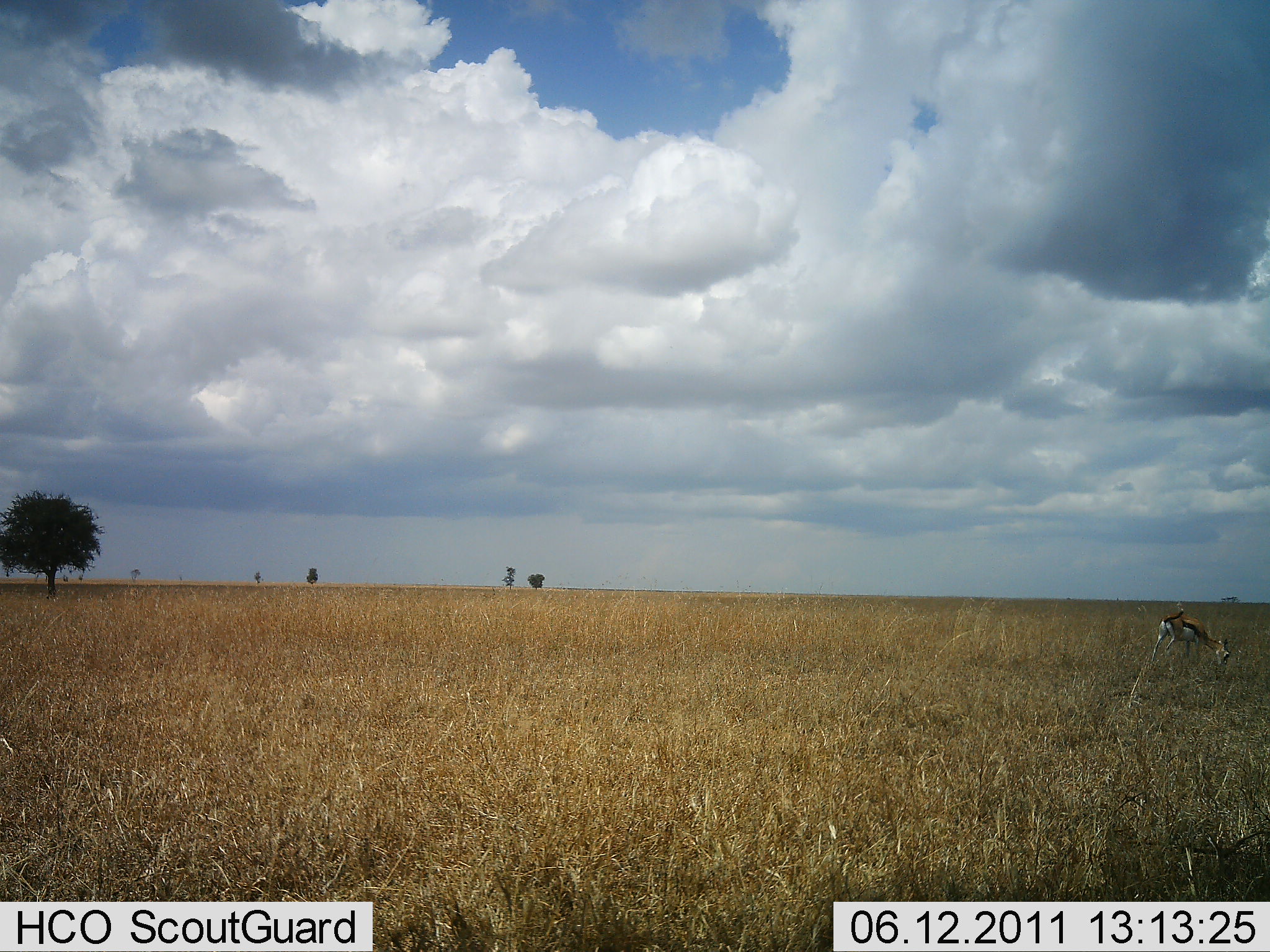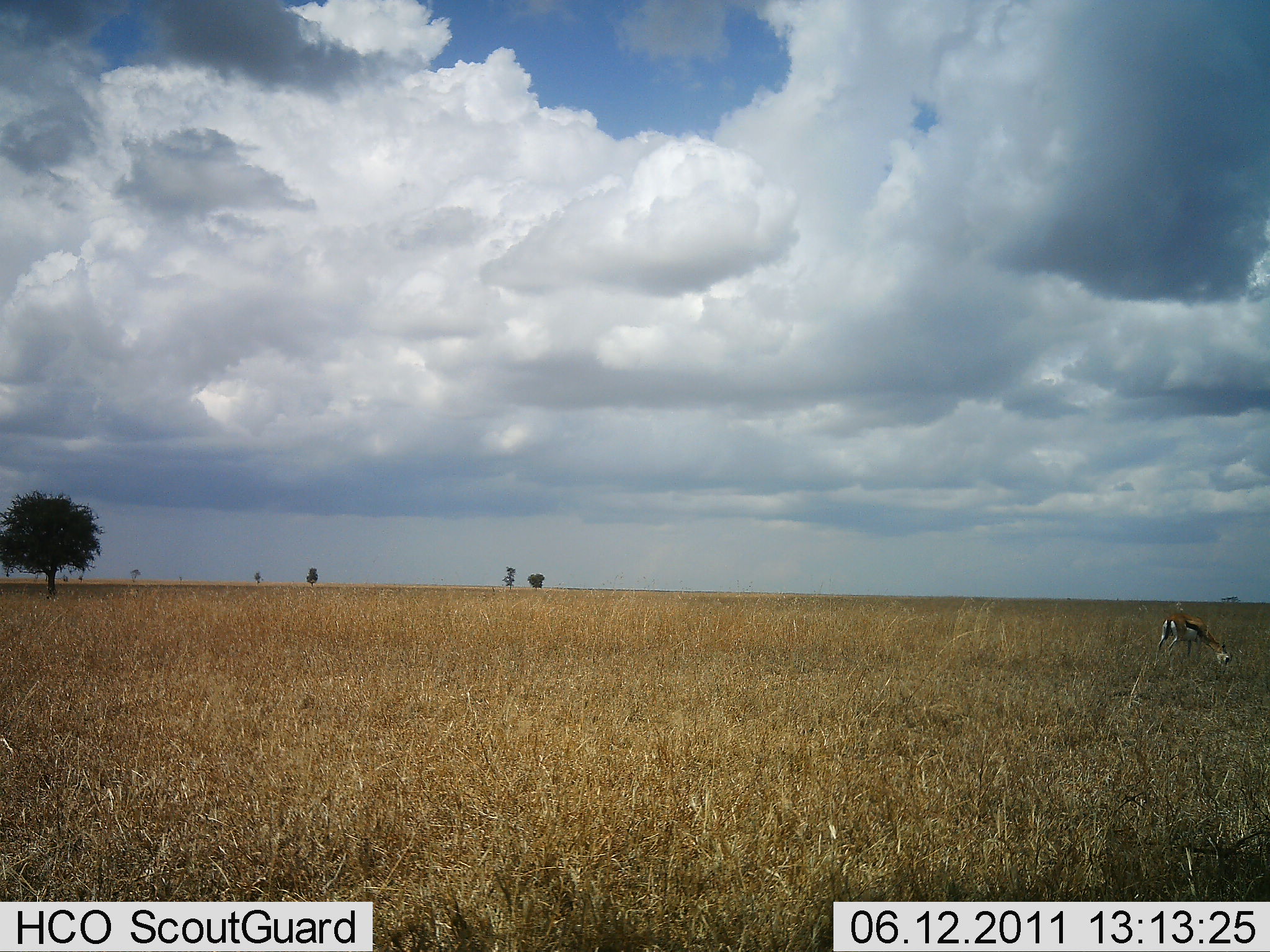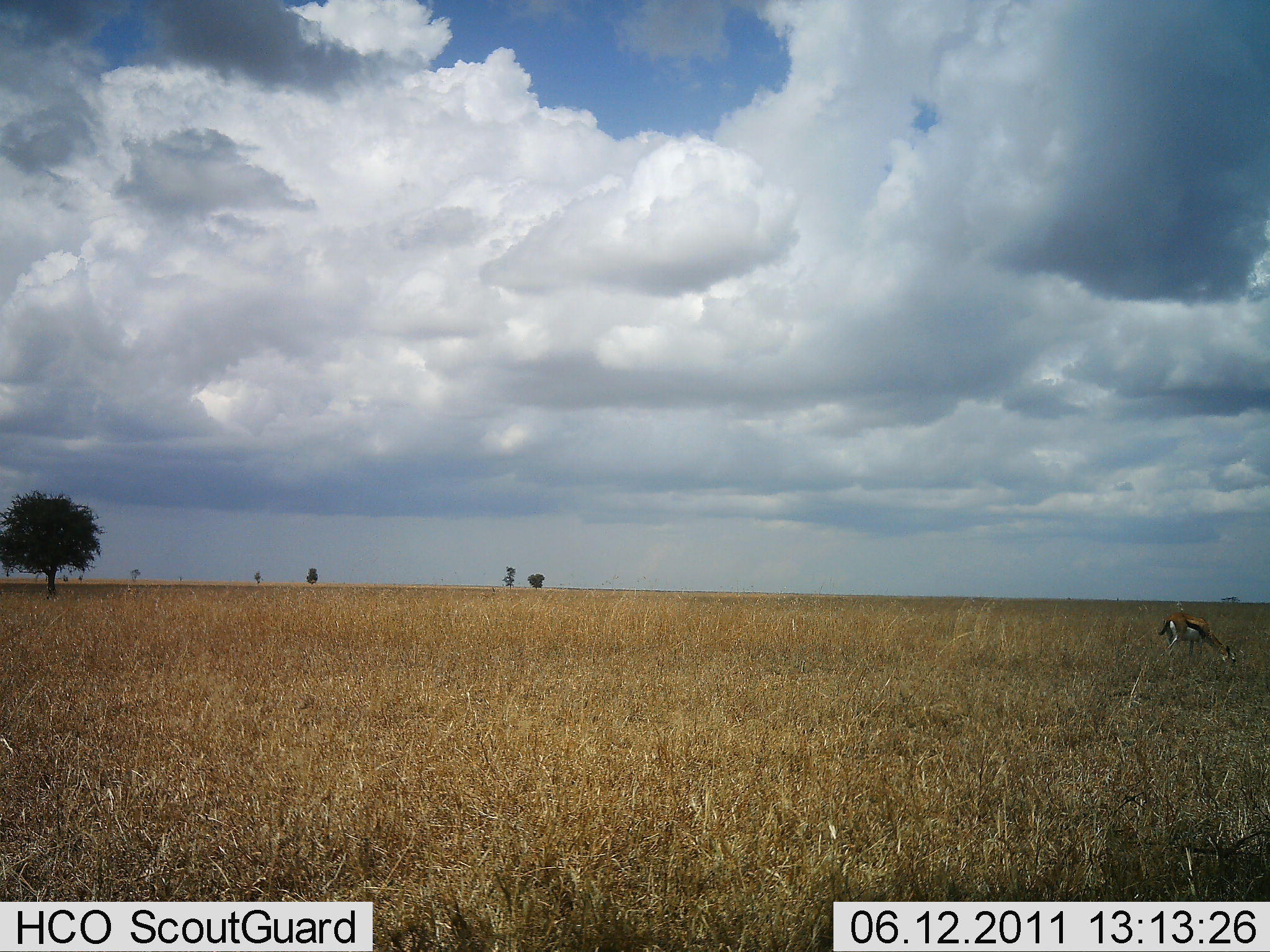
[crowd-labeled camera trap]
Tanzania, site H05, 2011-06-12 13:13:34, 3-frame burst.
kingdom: Animalia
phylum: Chordata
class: Mammalia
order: Artiodactyla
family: Bovidae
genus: Eudorcas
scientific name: Eudorcas thomsonii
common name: thomson's gazelle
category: gazellethomsons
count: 1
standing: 18%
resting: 0%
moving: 0%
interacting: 0%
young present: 0%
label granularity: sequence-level